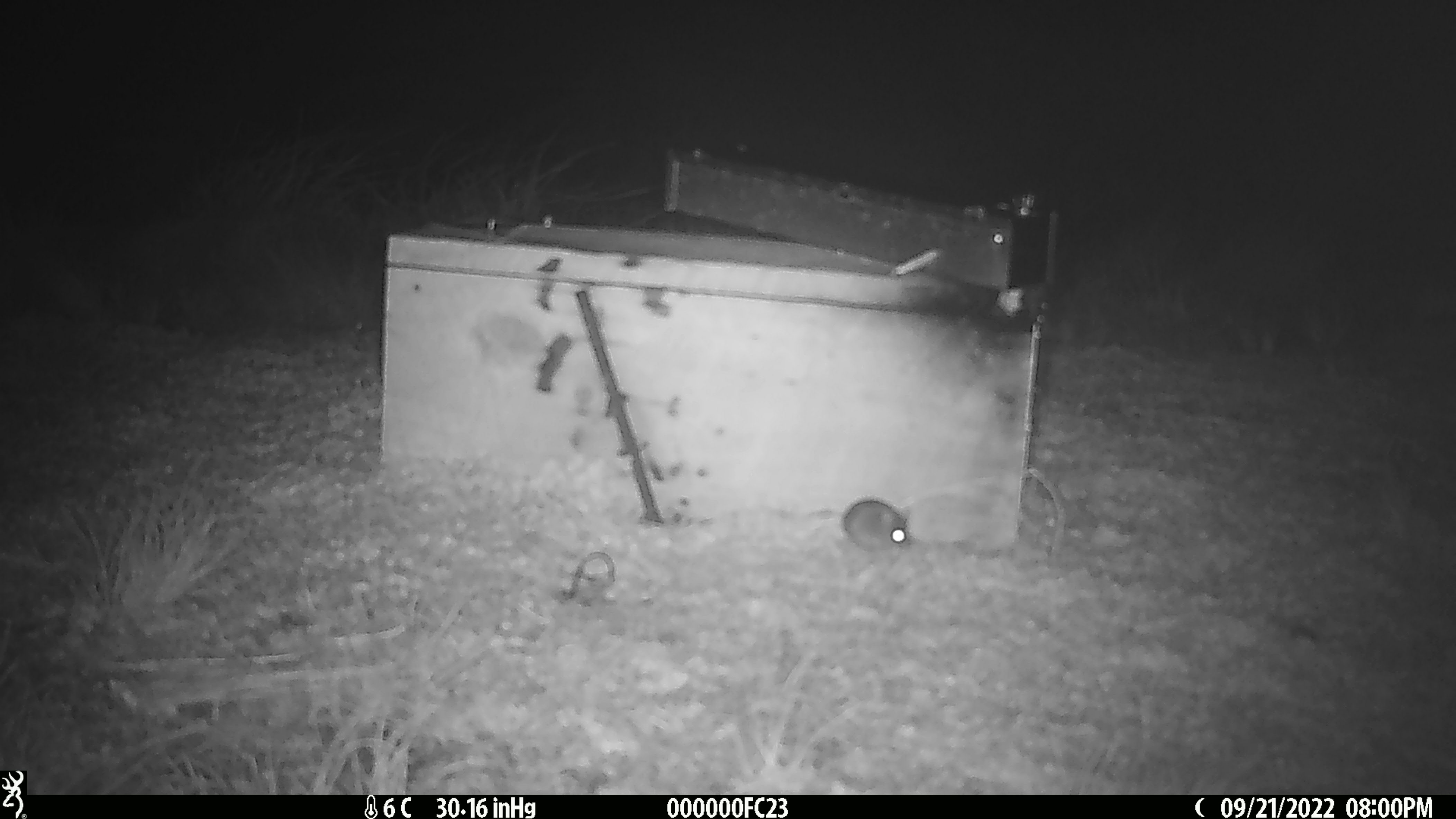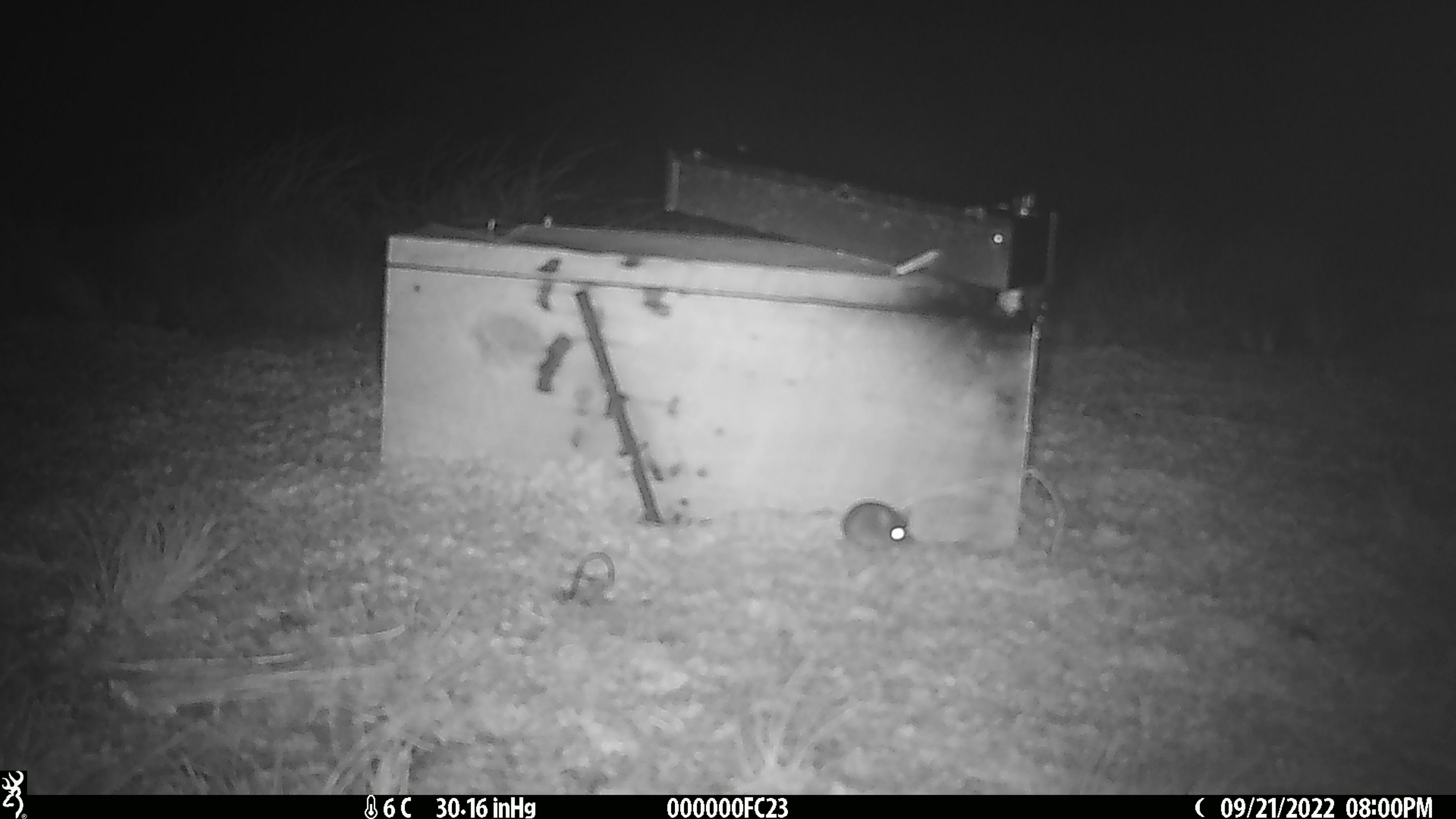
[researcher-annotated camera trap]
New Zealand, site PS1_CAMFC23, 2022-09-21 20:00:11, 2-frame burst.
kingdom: Animalia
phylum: Chordata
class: Mammalia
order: Rodentia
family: Muridae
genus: Mus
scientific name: Mus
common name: mouse